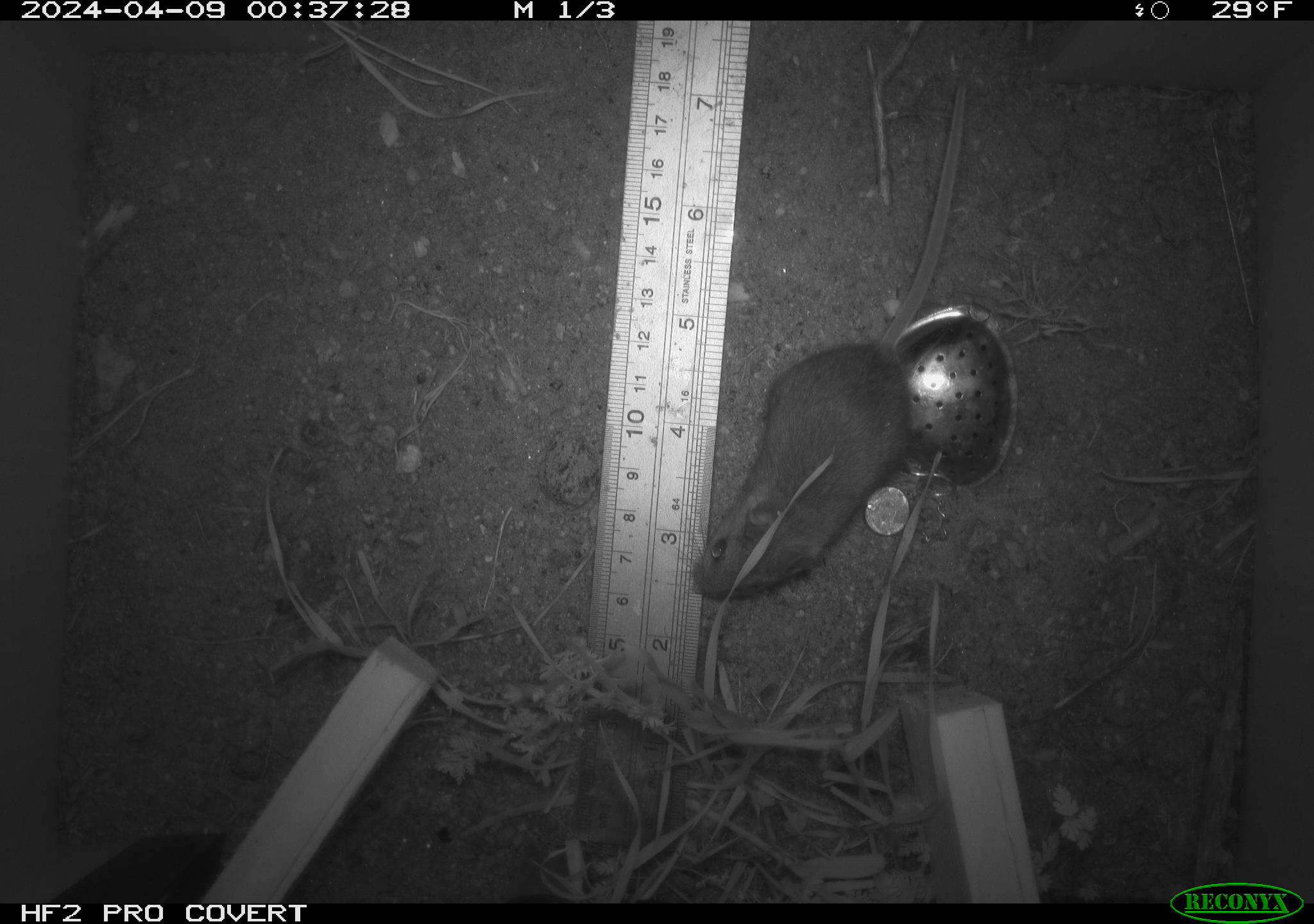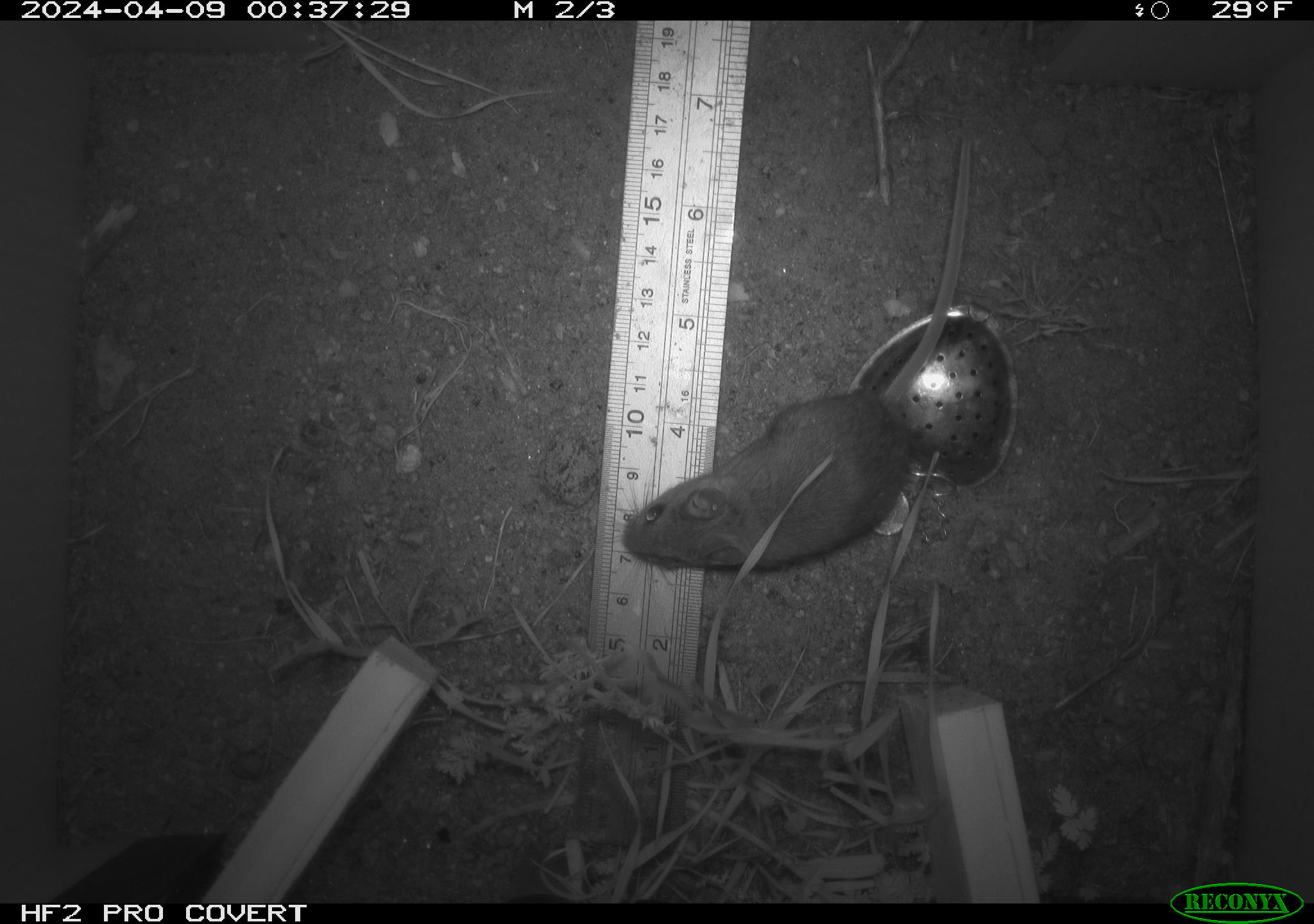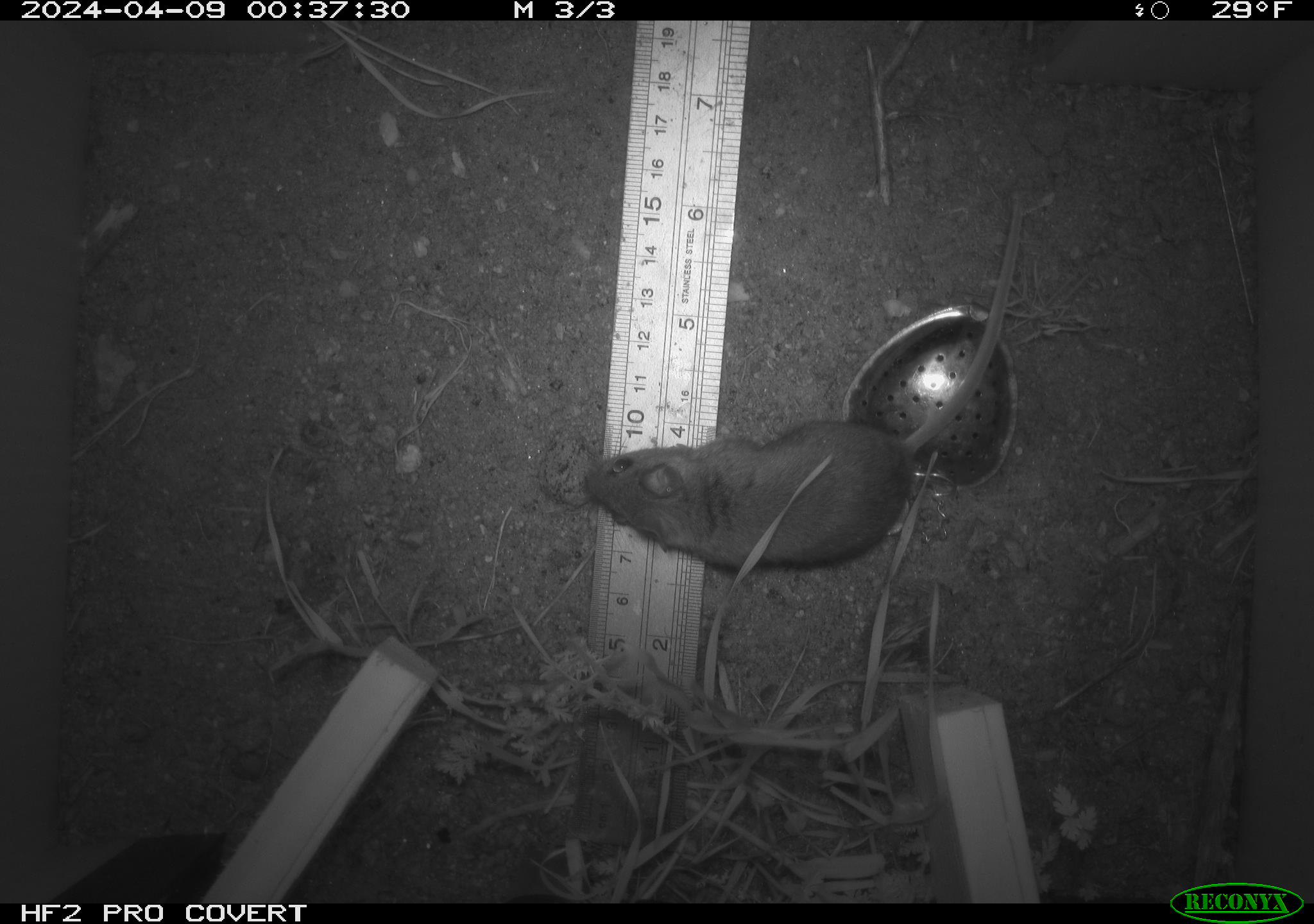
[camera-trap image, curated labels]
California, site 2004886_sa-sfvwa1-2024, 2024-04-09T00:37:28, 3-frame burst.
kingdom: Animalia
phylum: Chordata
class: Mammalia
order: Rodentia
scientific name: Rodentia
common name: mouse species